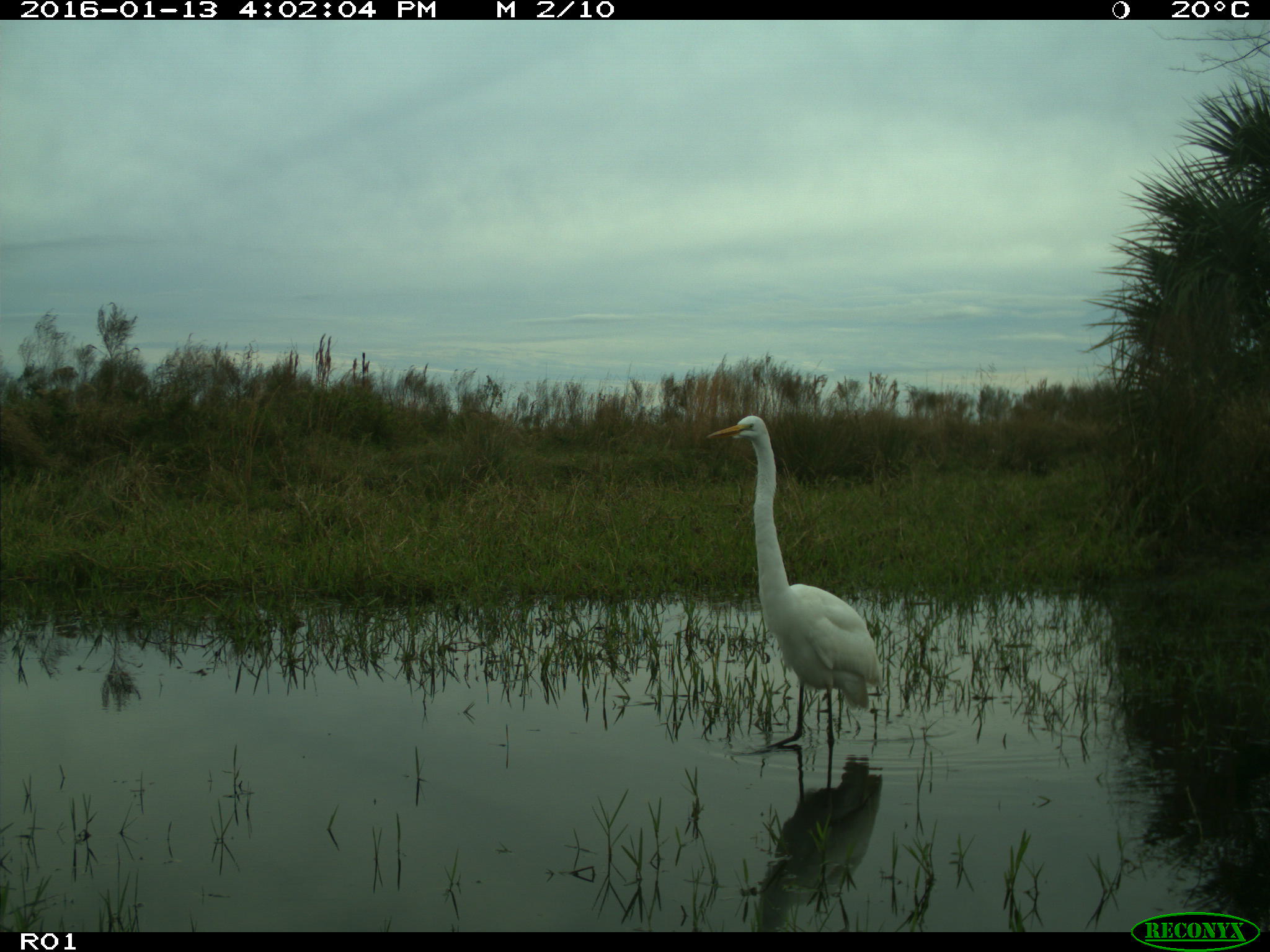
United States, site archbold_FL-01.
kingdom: Animalia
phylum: Chordata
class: Aves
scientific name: Aves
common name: birds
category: unidentified bird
Unidentified bird (birds) (Aves).